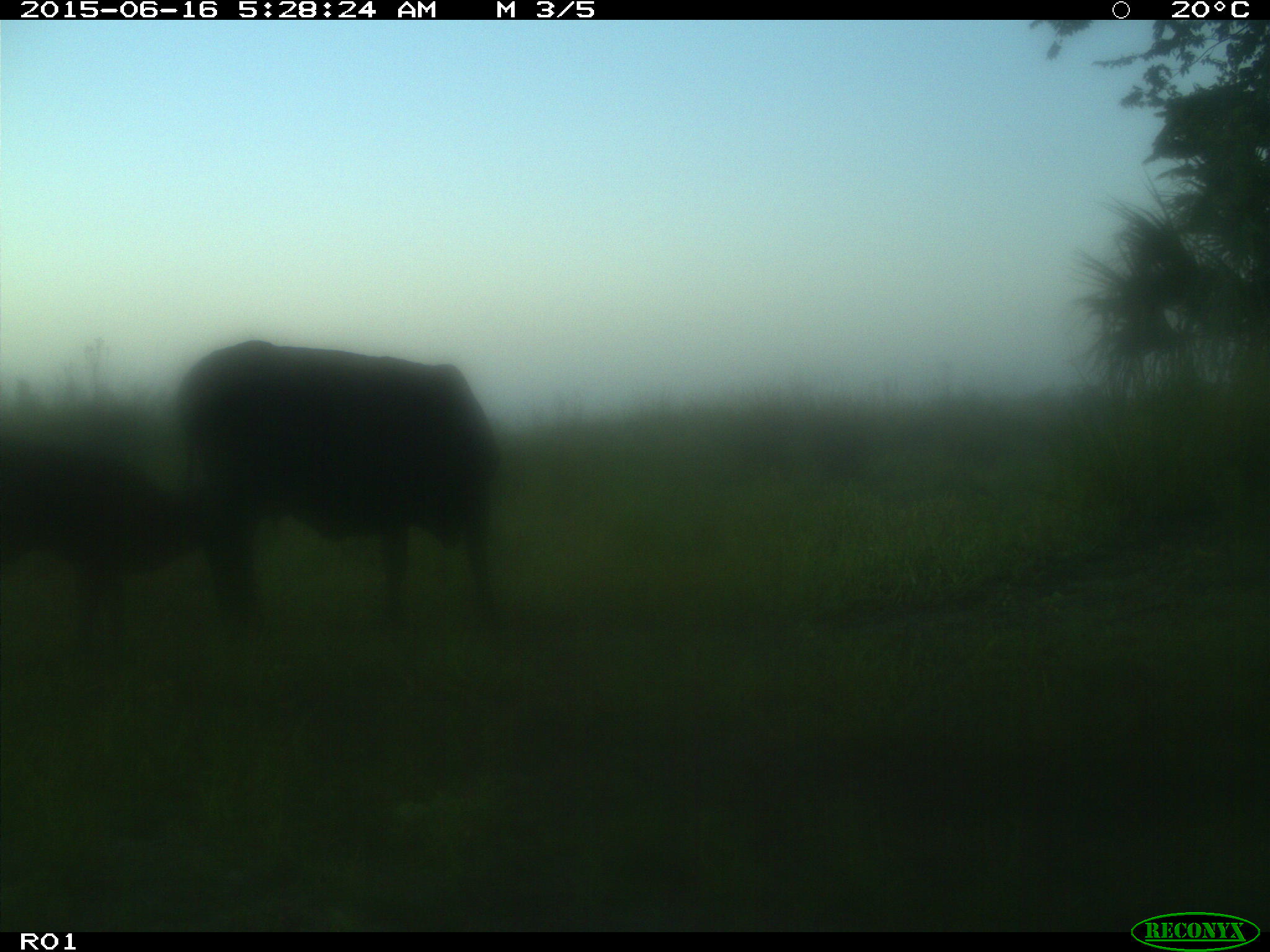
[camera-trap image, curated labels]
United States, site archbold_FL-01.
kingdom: Animalia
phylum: Chordata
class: Mammalia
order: Artiodactyla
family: Bovidae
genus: Bos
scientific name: Bos taurus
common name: domestic cow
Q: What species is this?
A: Bos taurus (domestic cow).